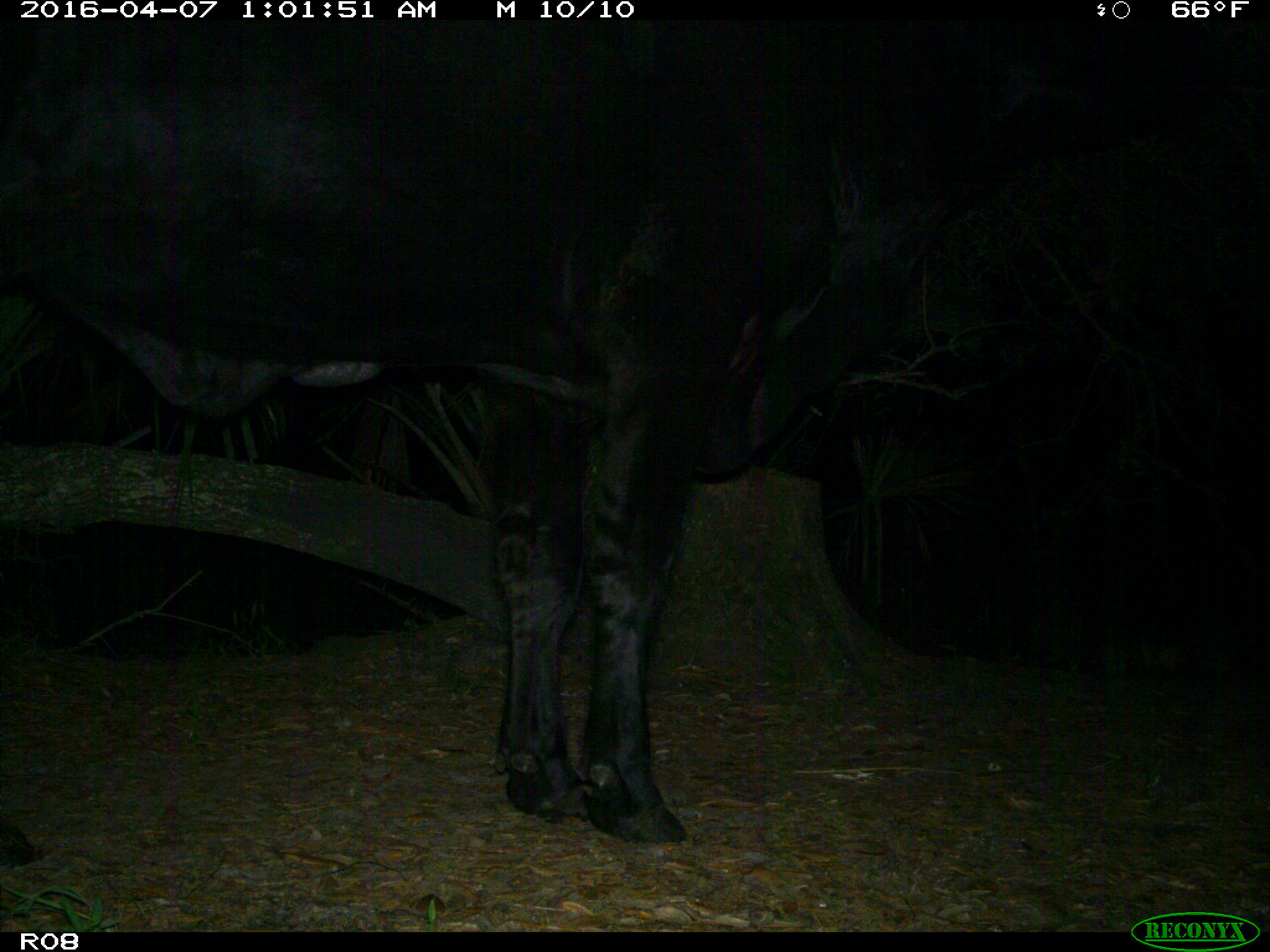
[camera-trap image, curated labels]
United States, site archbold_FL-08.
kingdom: Animalia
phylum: Chordata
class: Mammalia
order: Artiodactyla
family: Bovidae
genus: Bos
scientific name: Bos taurus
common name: domestic cow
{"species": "Bos taurus (domestic cow)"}